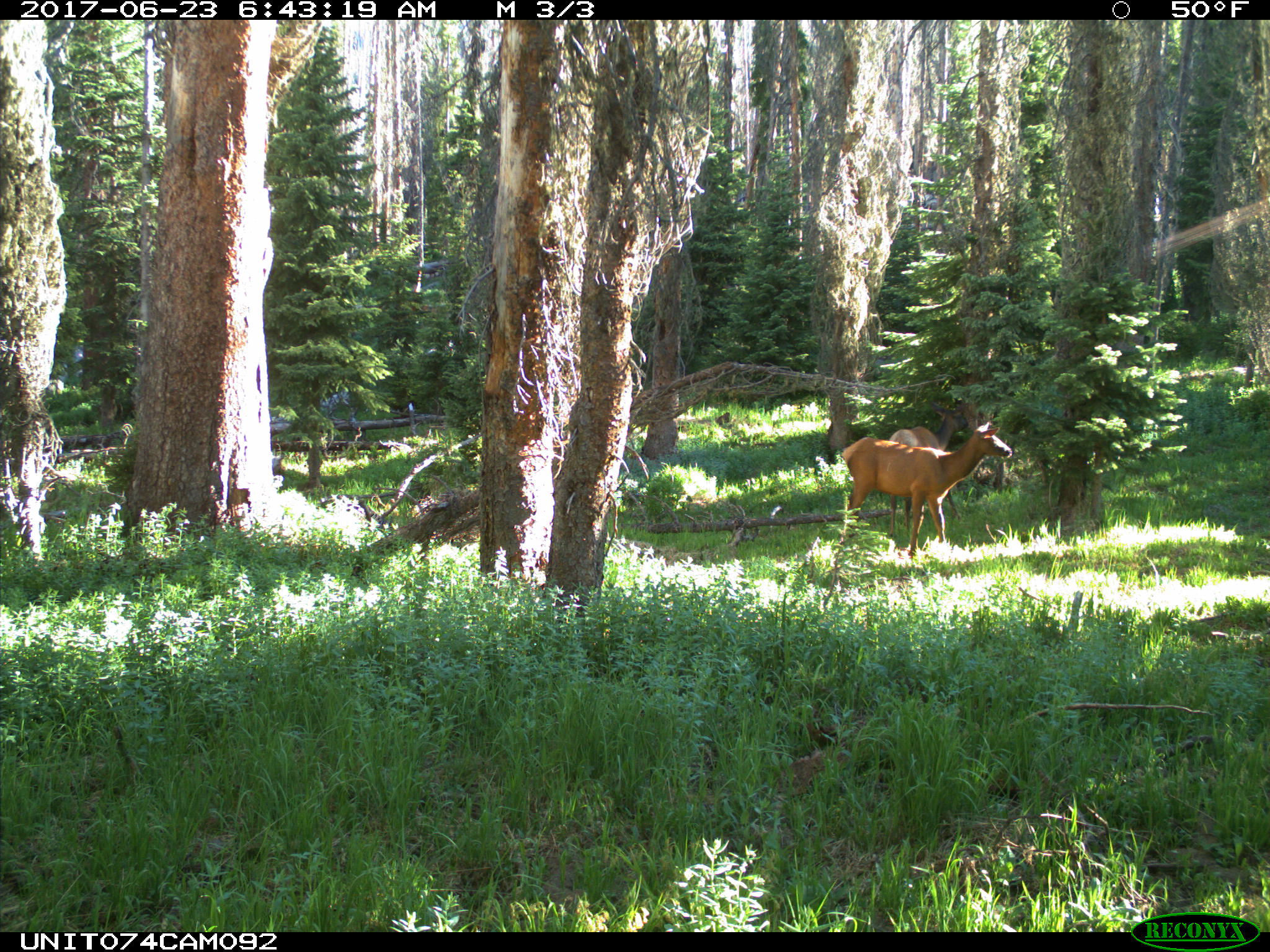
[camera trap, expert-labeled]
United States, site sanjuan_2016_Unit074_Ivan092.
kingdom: Animalia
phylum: Chordata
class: Mammalia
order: Artiodactyla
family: Cervidae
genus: Cervus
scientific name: Cervus elaphus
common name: red deer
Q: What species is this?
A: Cervus elaphus (red deer).